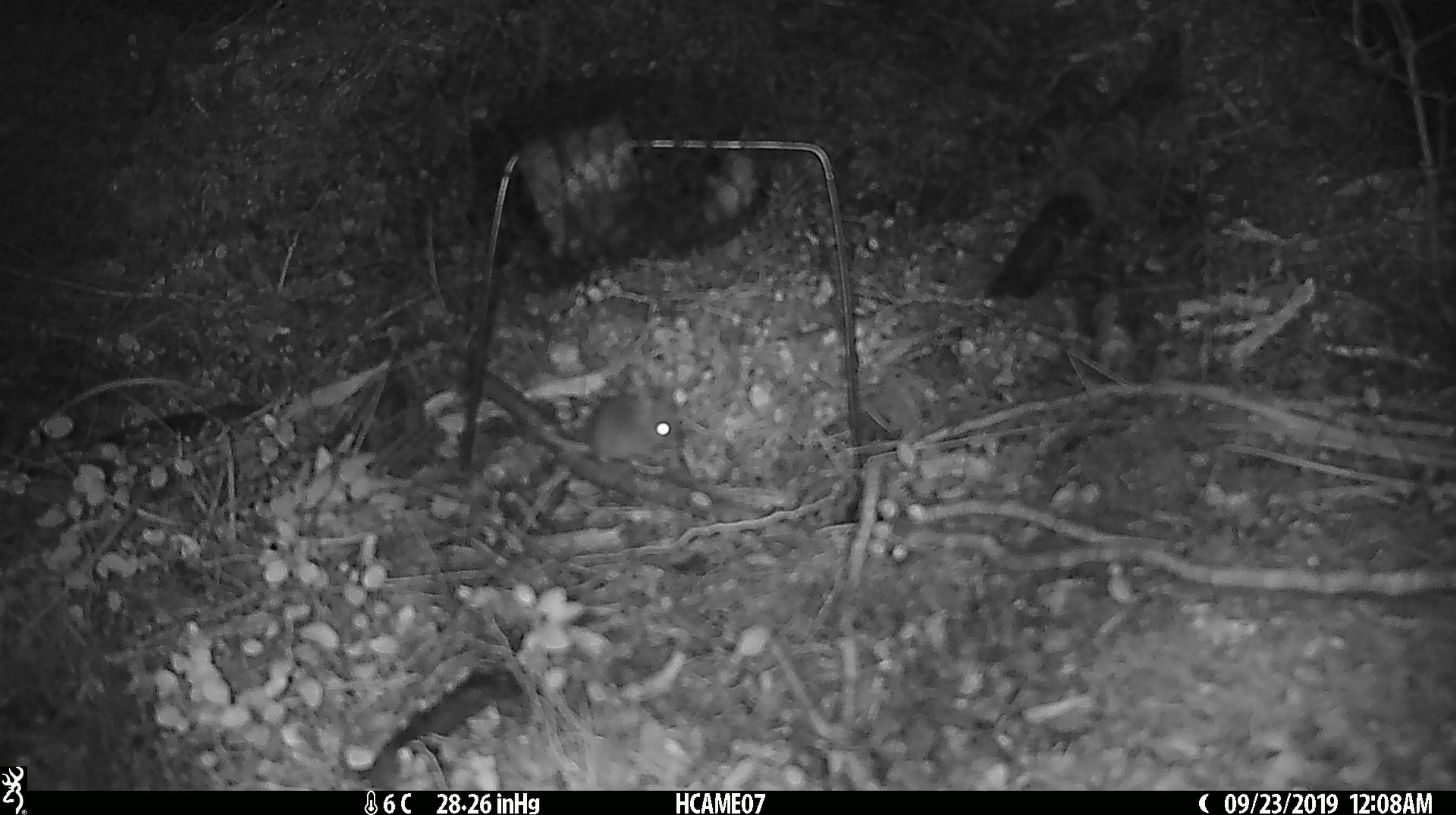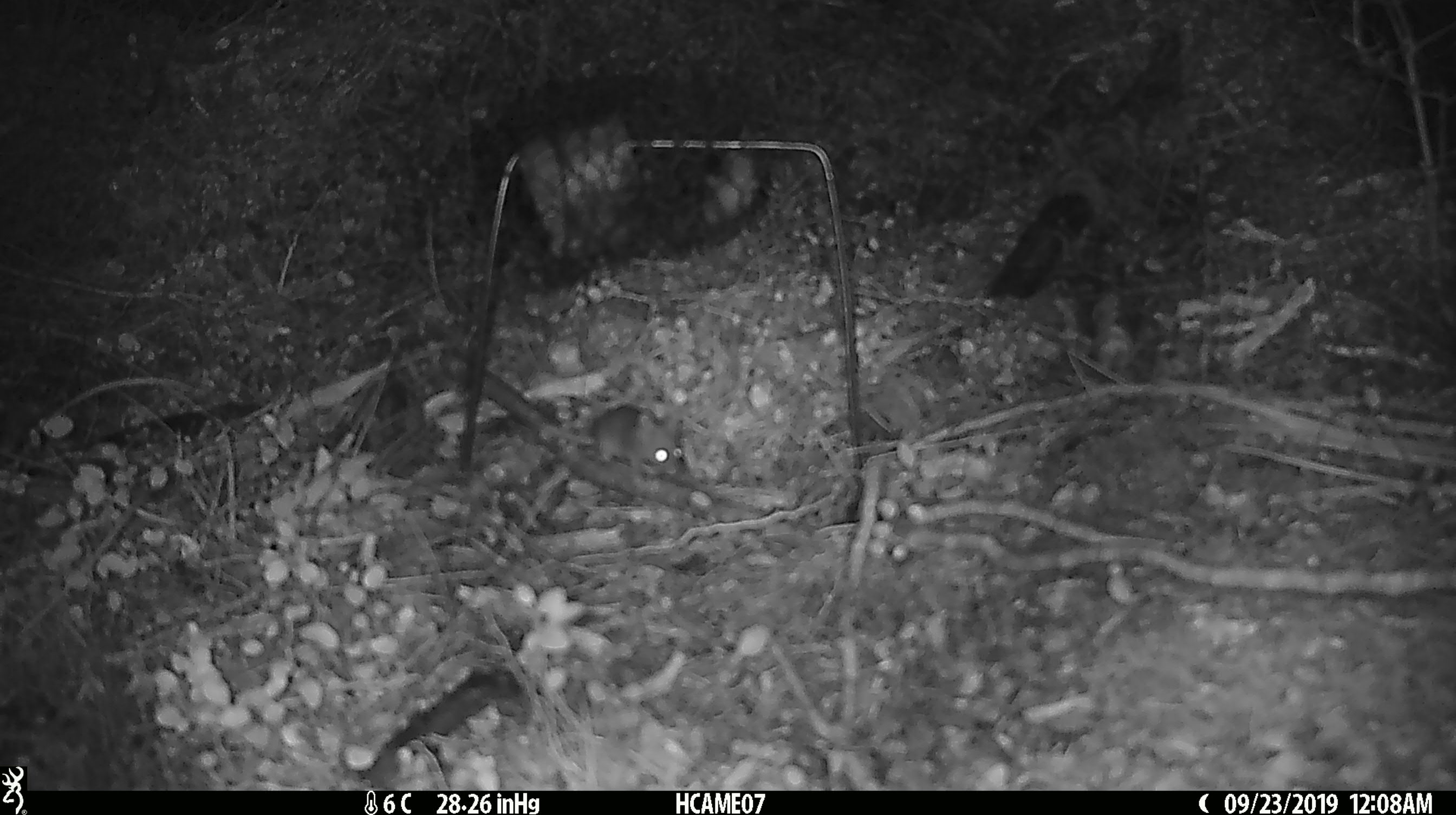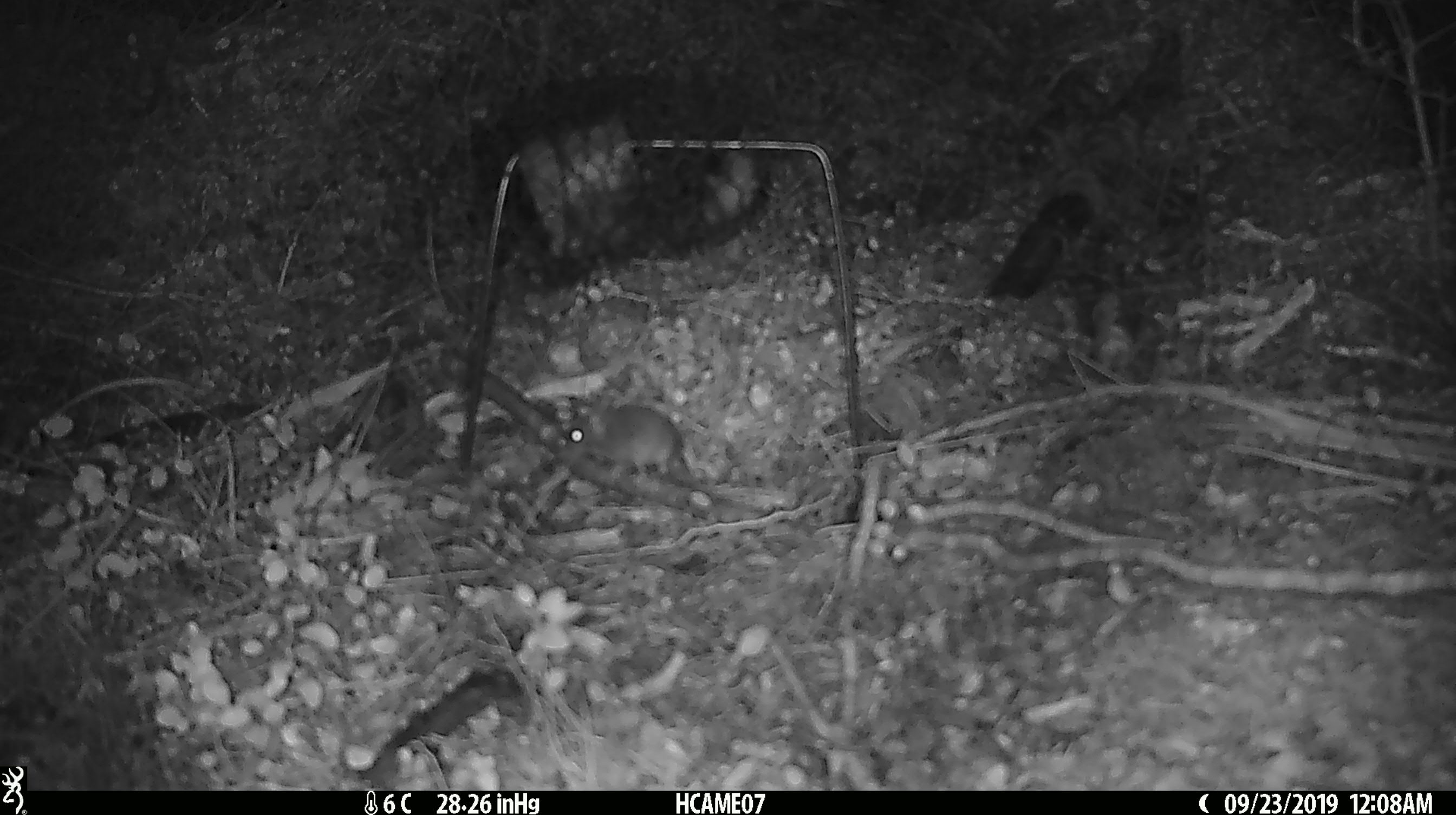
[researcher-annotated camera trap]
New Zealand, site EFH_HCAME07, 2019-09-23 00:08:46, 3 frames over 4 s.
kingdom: Animalia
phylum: Chordata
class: Mammalia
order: Rodentia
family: Muridae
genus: Mus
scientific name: Mus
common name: mouse